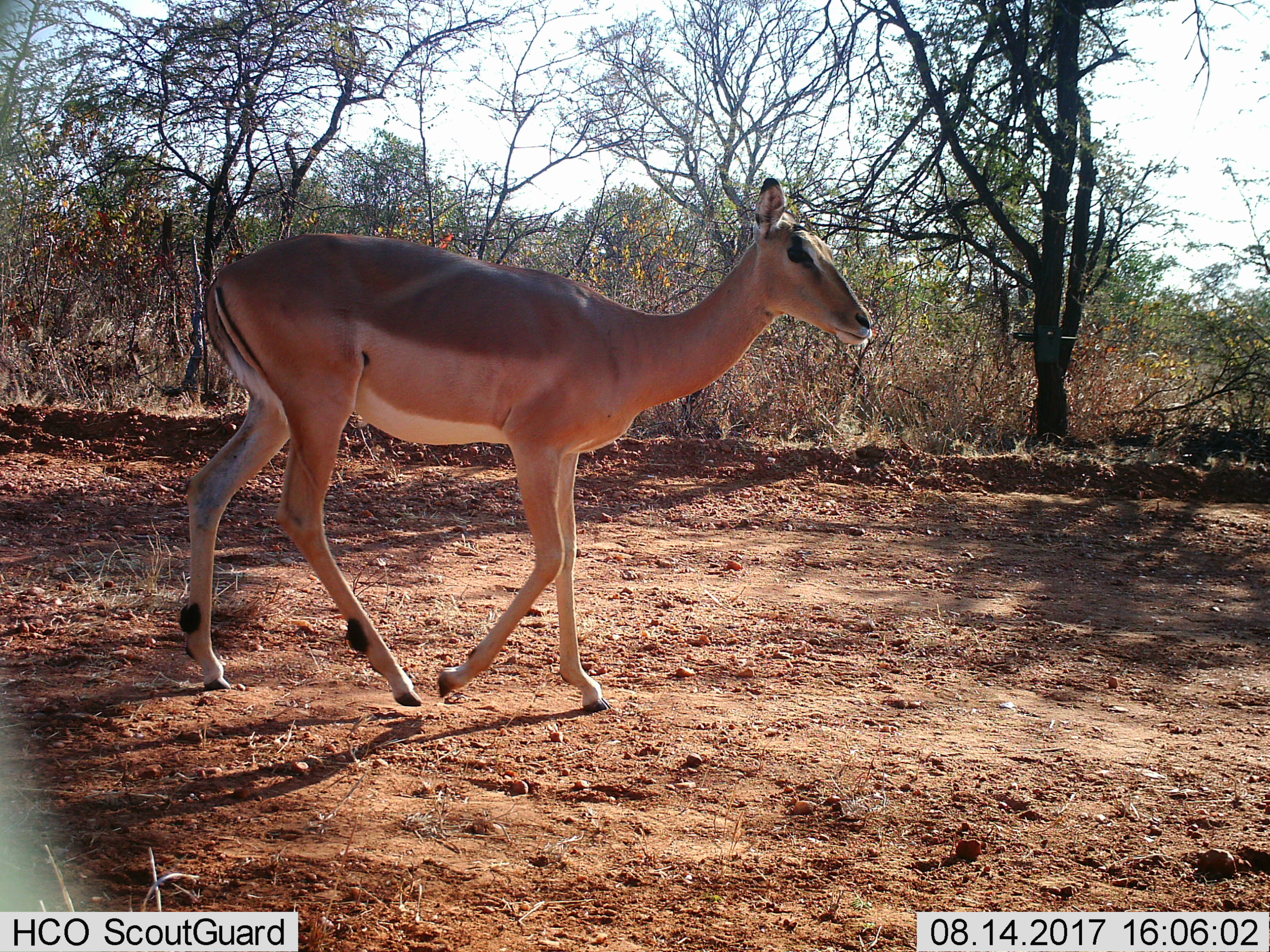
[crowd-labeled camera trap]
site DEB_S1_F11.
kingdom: Animalia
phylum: Chordata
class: Mammalia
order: Artiodactyla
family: Bovidae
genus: Aepyceros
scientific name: Aepyceros melampus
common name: impala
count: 1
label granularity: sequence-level